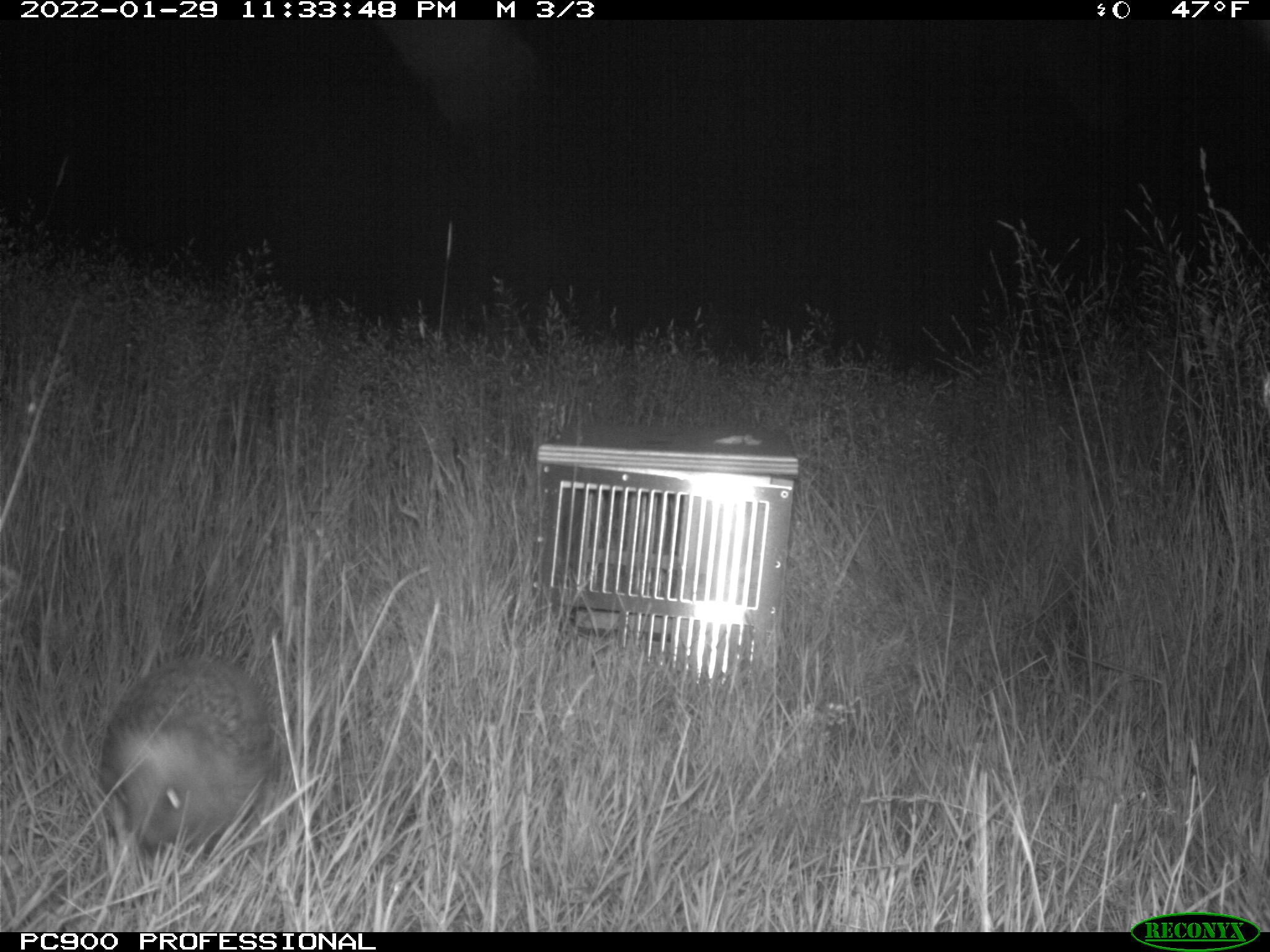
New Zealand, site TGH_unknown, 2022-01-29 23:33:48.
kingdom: Animalia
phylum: Chordata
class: Mammalia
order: Eulipotyphla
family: Erinaceidae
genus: Erinaceus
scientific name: Erinaceus europaeus europaeus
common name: european hedgehog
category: hedgehog